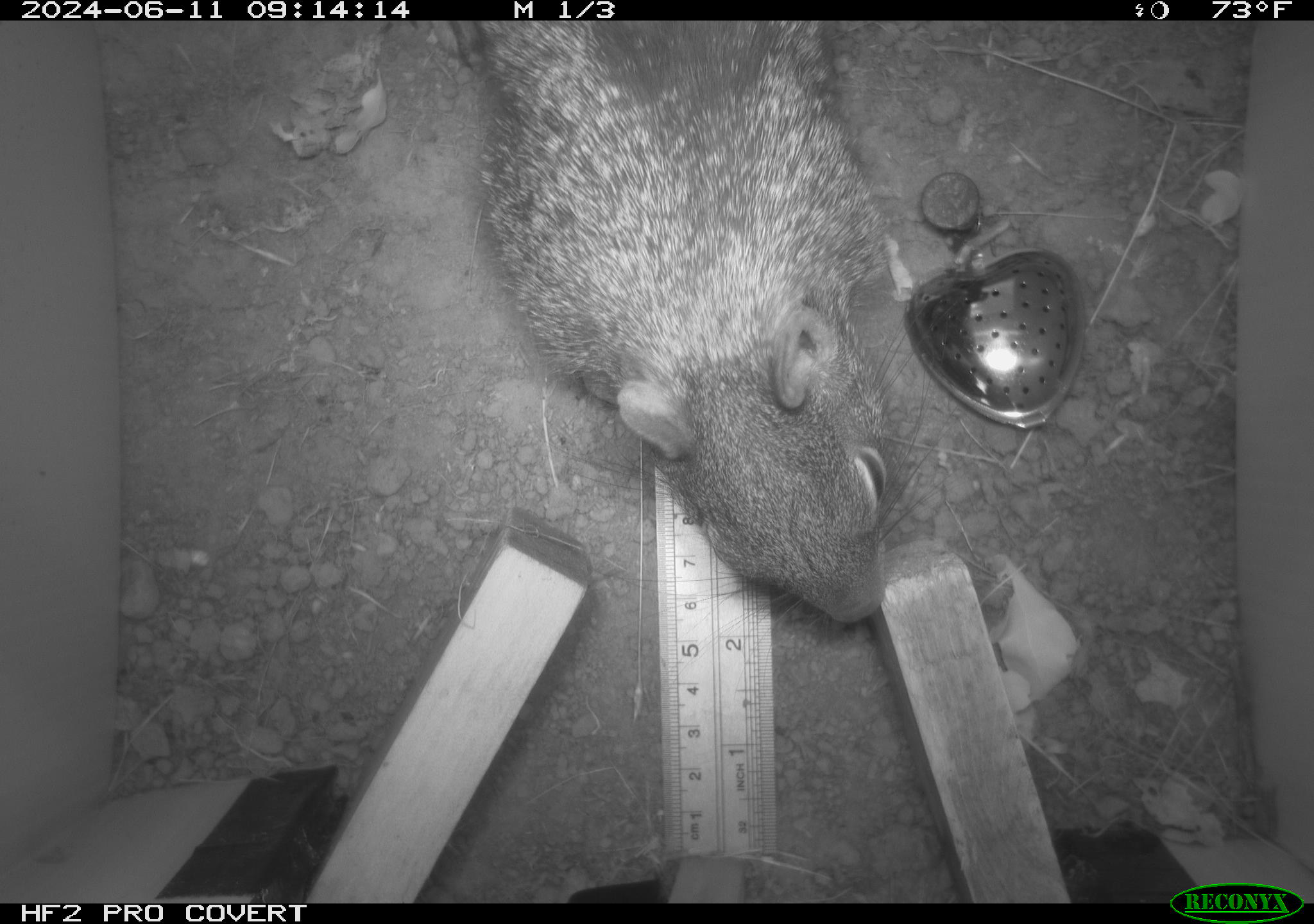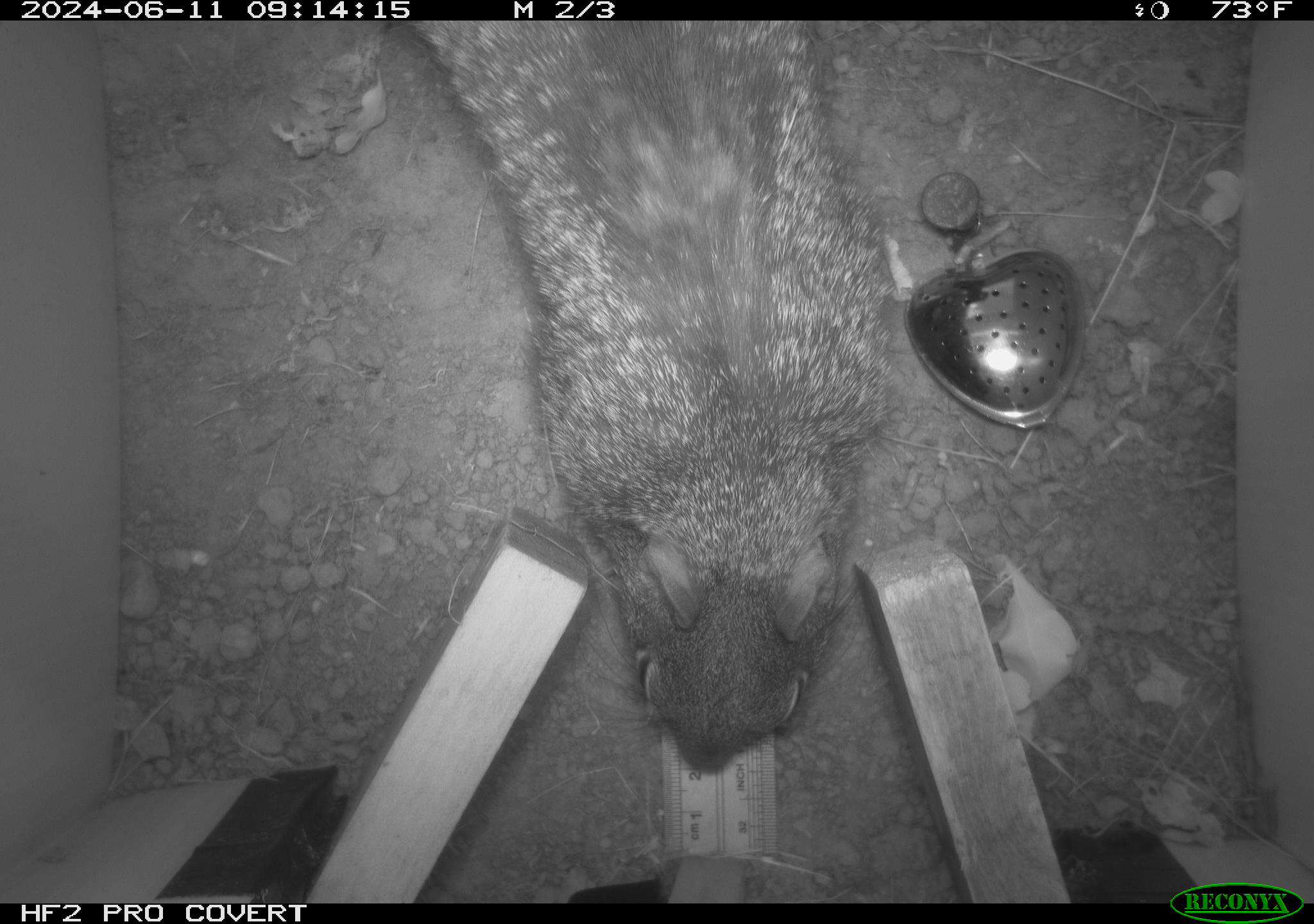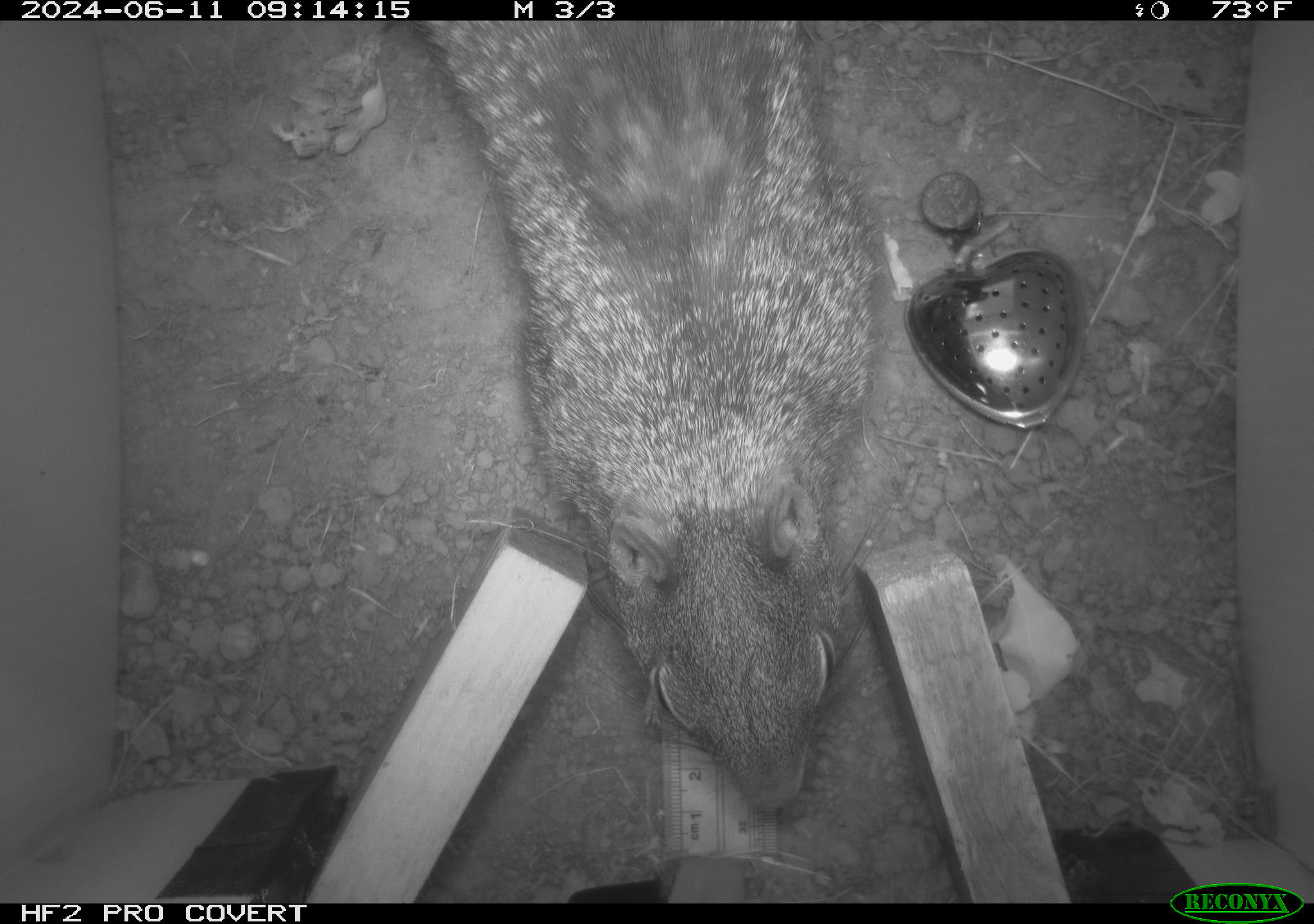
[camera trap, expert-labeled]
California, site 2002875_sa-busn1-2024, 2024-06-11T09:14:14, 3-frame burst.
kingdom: Animalia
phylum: Chordata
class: Mammalia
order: Rodentia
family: Sciuridae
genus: Otospermophilus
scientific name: Otospermophilus beecheyi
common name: california ground squirrel